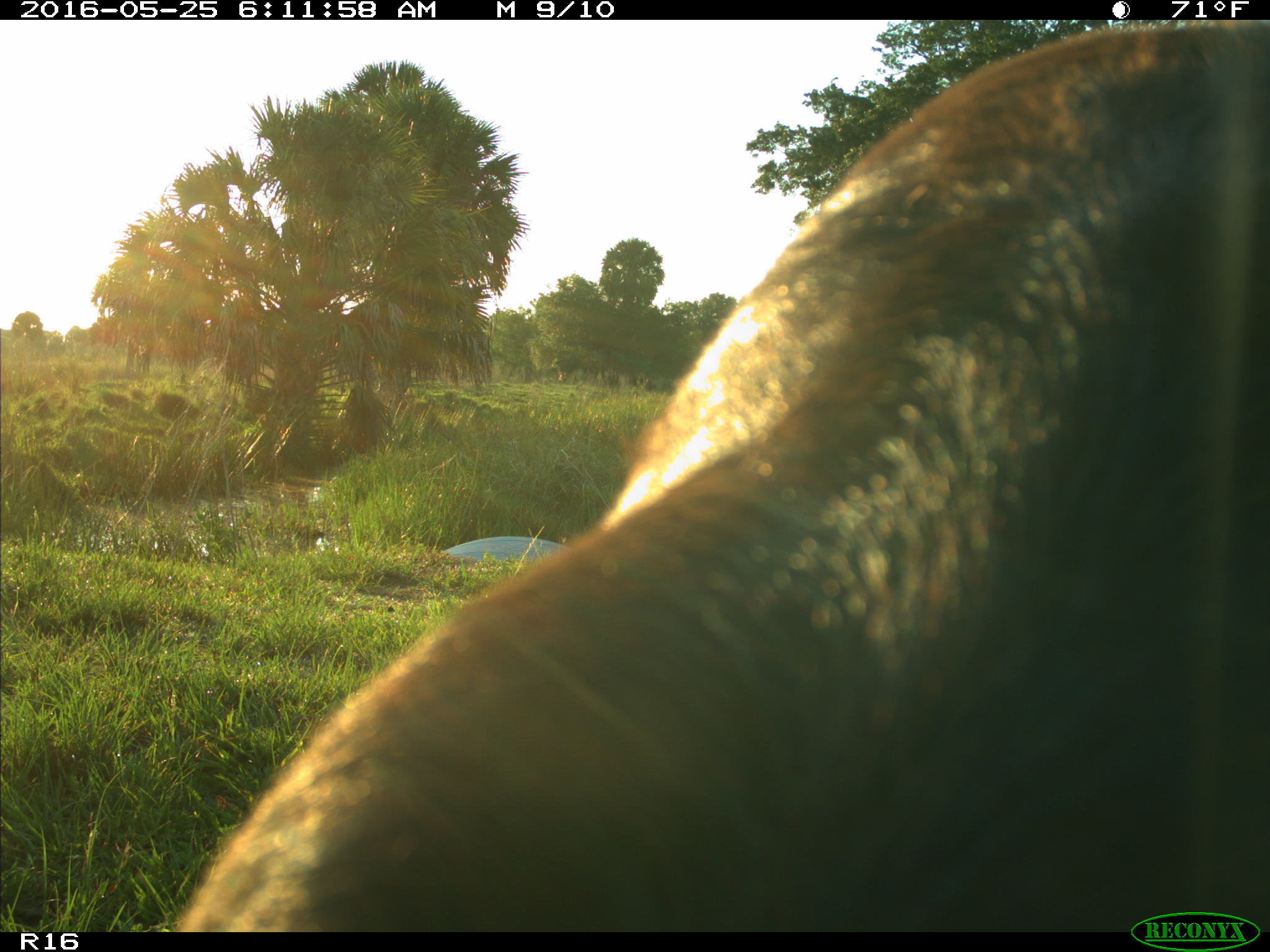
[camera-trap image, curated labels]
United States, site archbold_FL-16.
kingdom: Animalia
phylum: Chordata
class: Mammalia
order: Artiodactyla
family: Bovidae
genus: Bos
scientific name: Bos taurus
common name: domestic cow